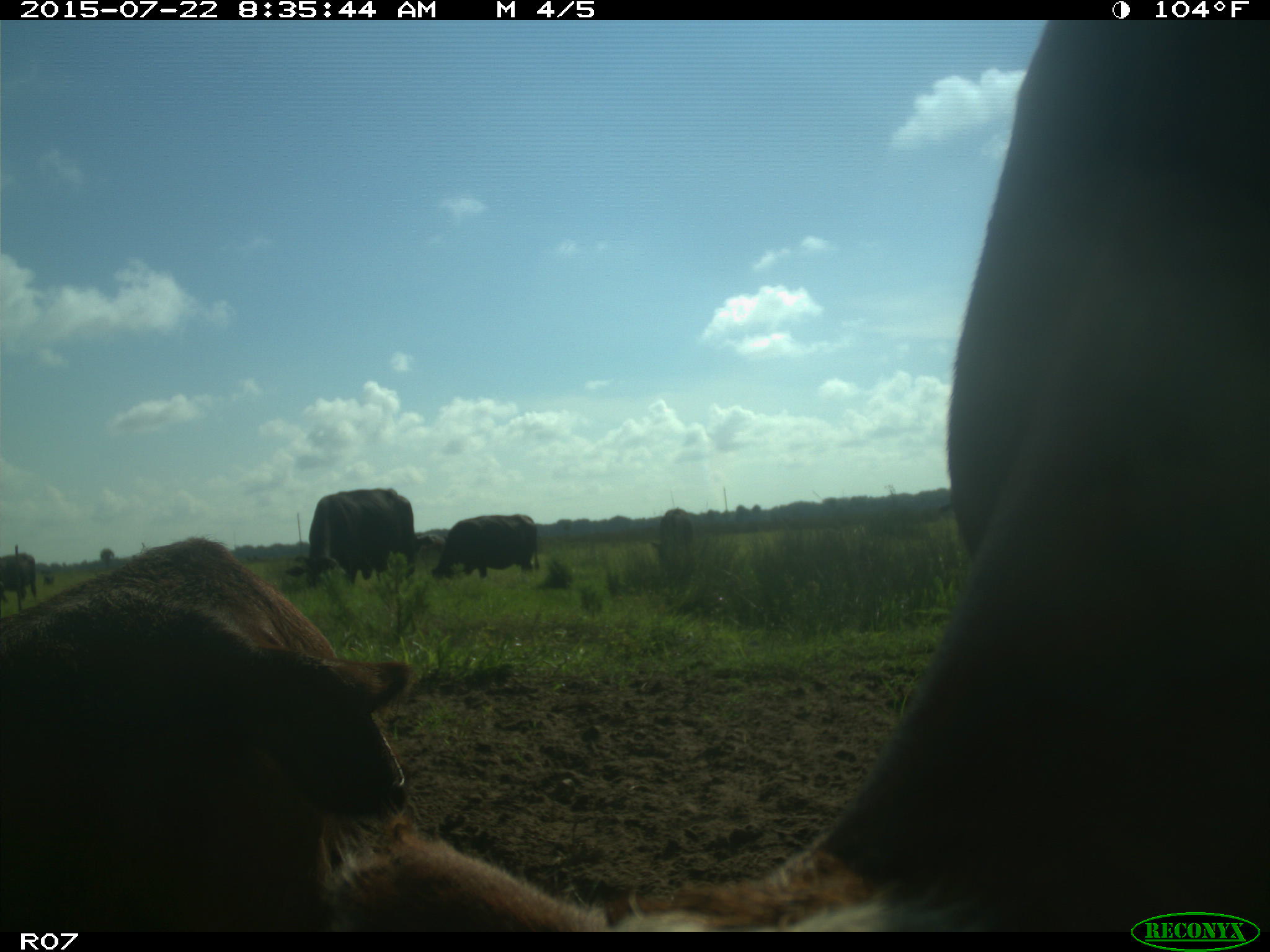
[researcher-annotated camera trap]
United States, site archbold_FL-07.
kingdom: Animalia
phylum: Chordata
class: Mammalia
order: Artiodactyla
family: Suidae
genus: Sus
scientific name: Sus scrofa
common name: wild boar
Sus scrofa (wild boar).